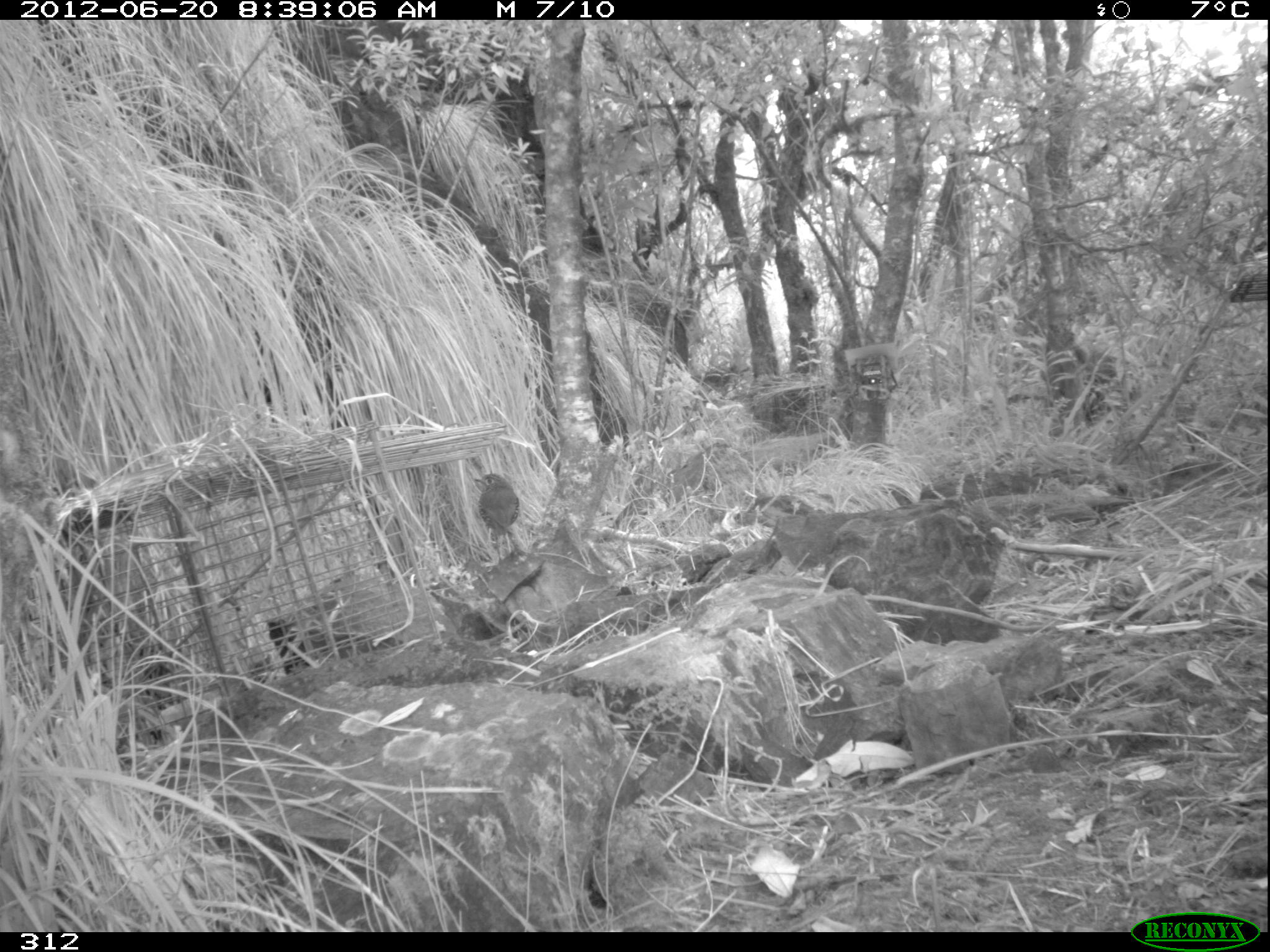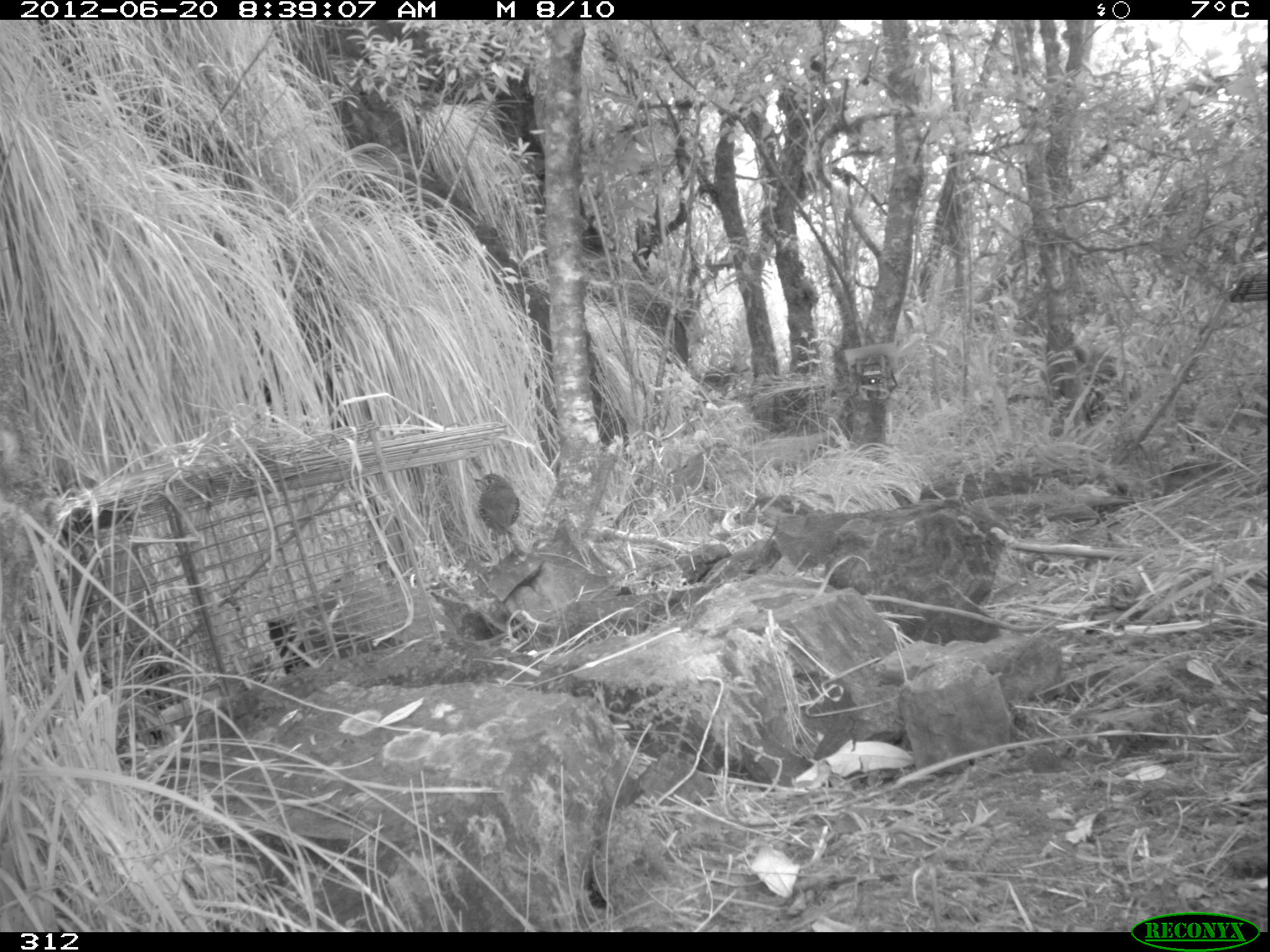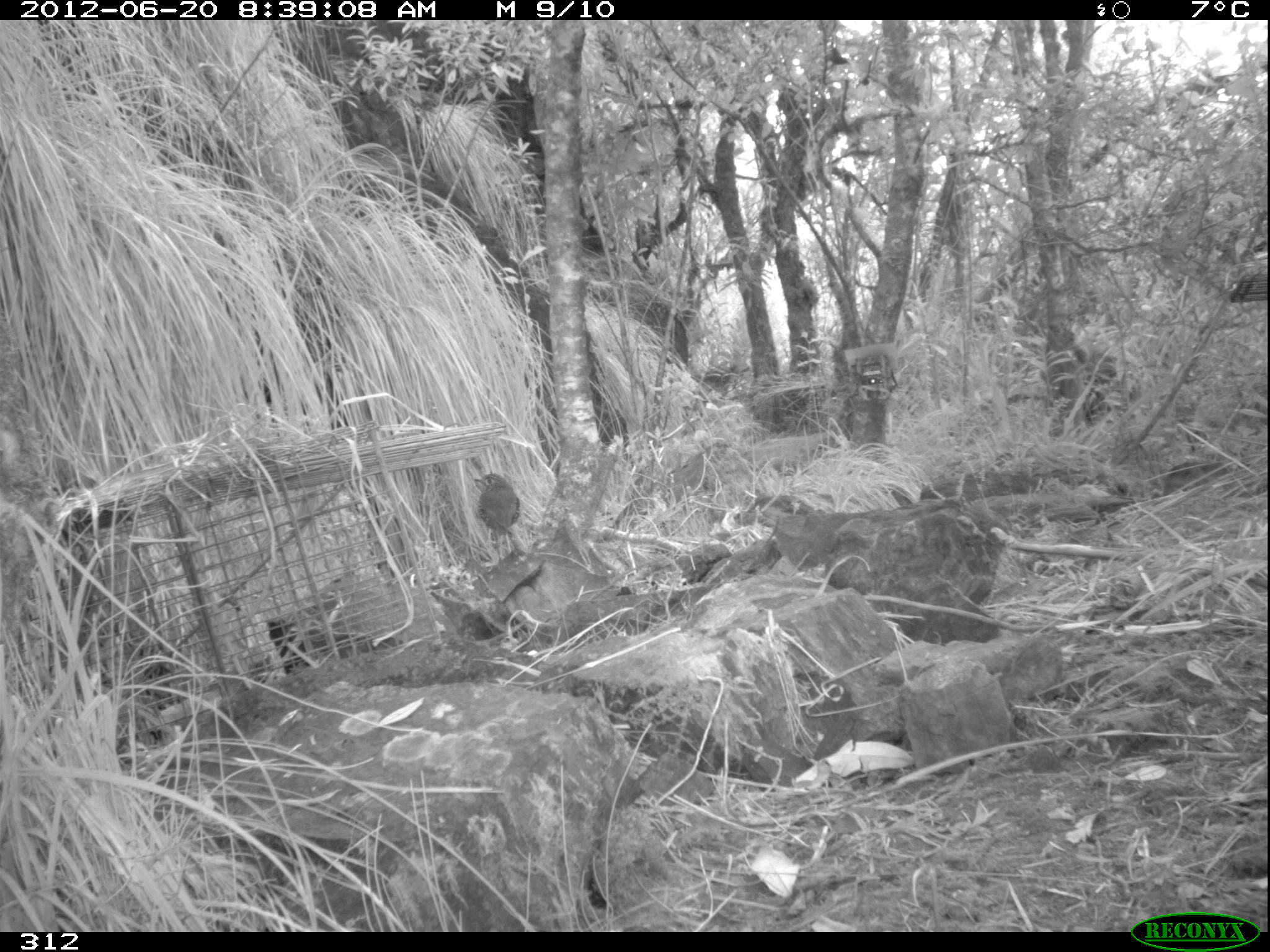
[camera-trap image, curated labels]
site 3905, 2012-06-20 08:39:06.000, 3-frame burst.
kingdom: Animalia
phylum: Chordata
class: Aves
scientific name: Aves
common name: bird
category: unknown bird